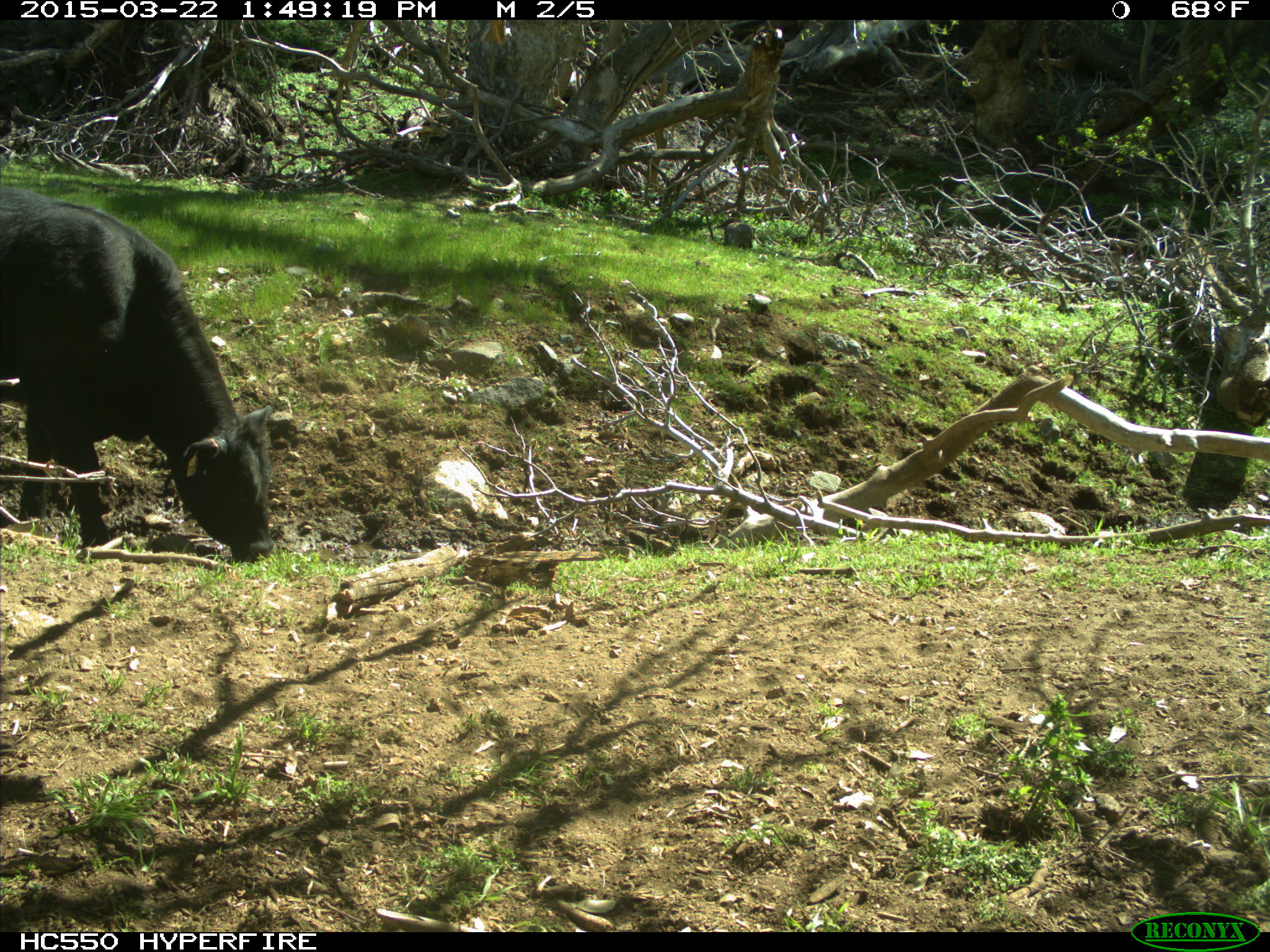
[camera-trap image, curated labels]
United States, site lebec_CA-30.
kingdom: Animalia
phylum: Chordata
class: Mammalia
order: Artiodactyla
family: Bovidae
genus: Bos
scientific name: Bos taurus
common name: domestic cow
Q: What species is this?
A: Bos taurus (domestic cow).